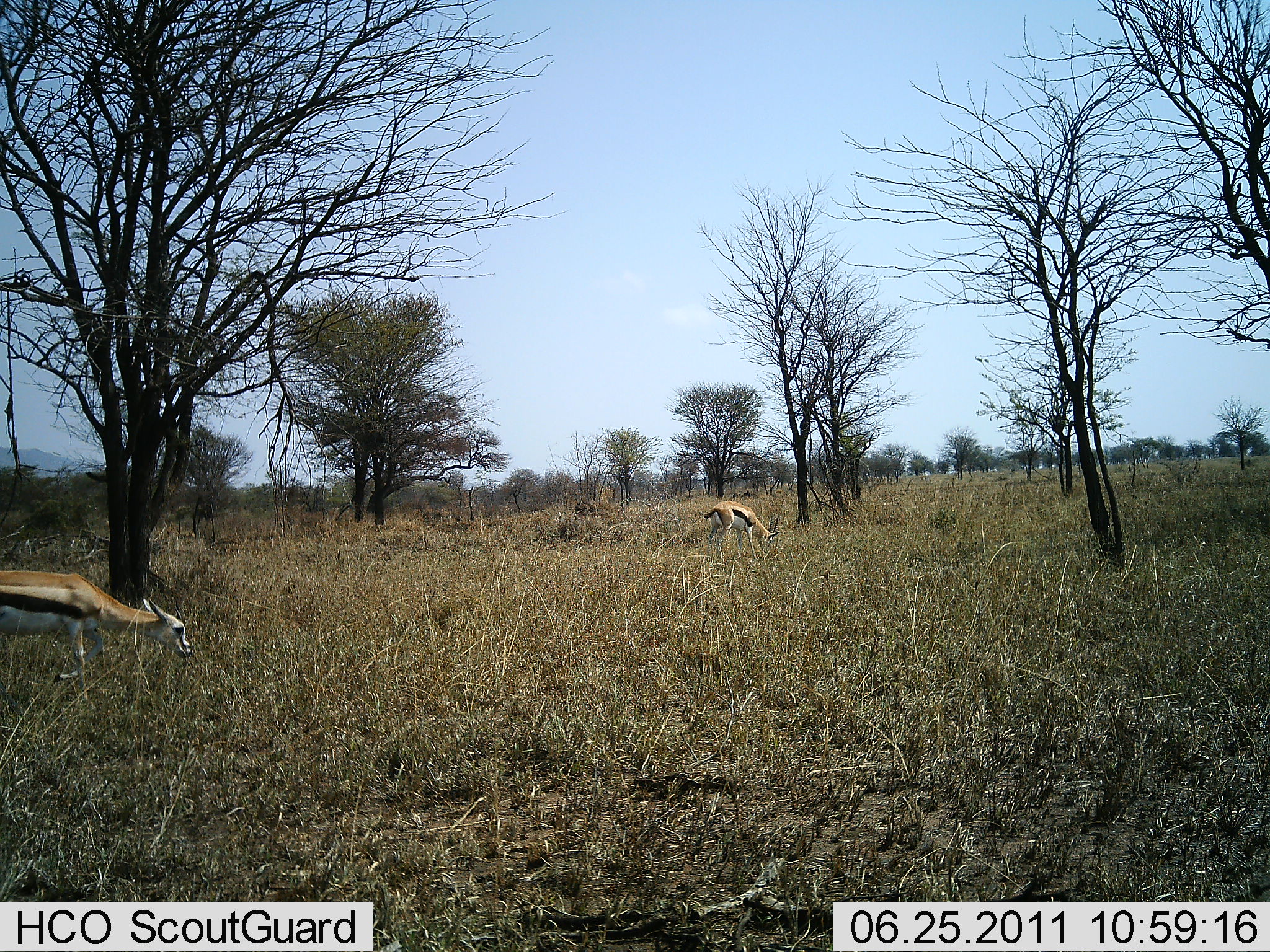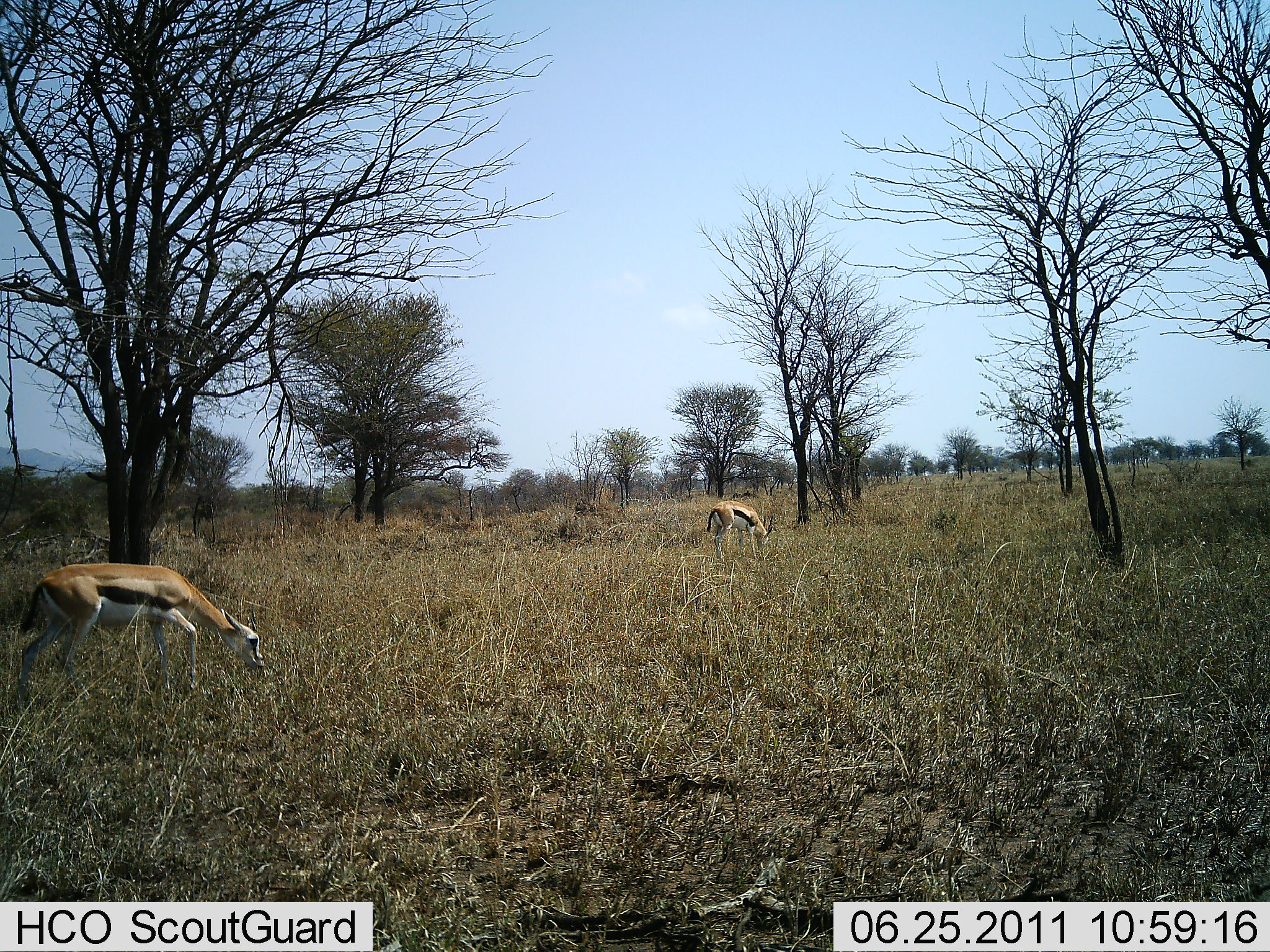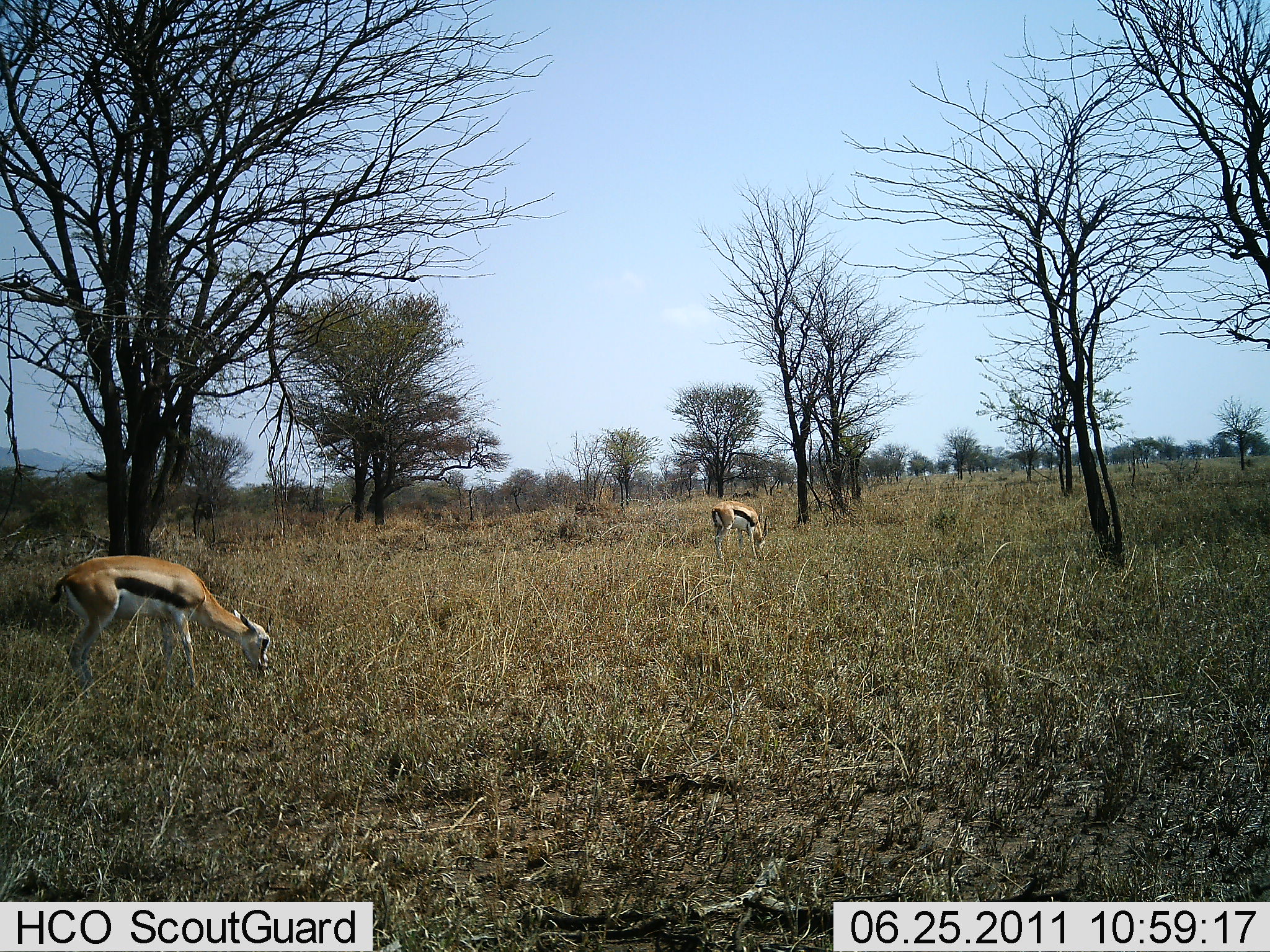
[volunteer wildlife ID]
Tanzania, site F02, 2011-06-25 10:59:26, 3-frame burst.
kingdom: Animalia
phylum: Chordata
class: Mammalia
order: Artiodactyla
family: Bovidae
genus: Eudorcas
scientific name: Eudorcas thomsonii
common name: thomson's gazelle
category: gazellethomsons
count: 2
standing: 14%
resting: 0%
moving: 36%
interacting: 0%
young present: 0%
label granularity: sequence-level